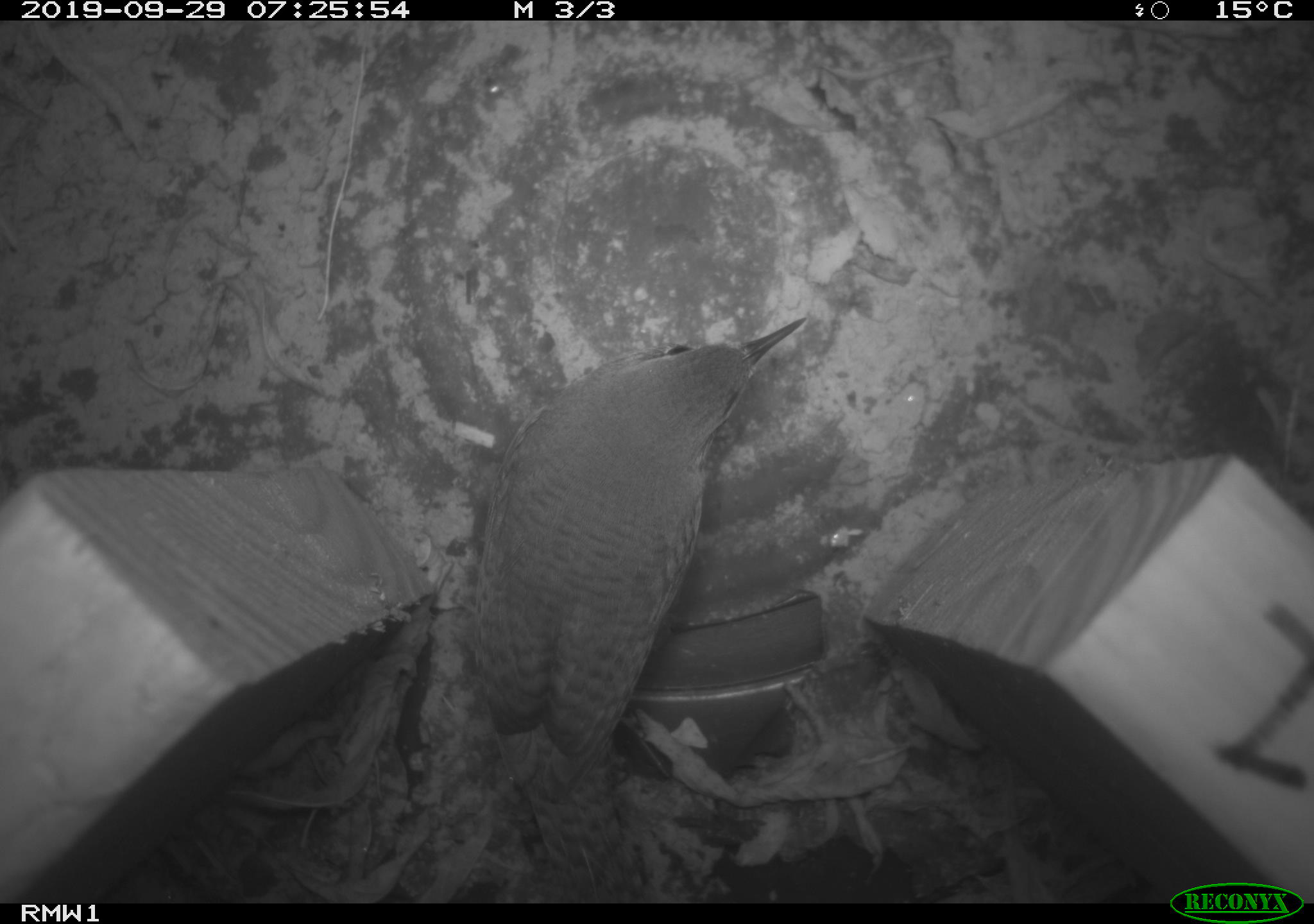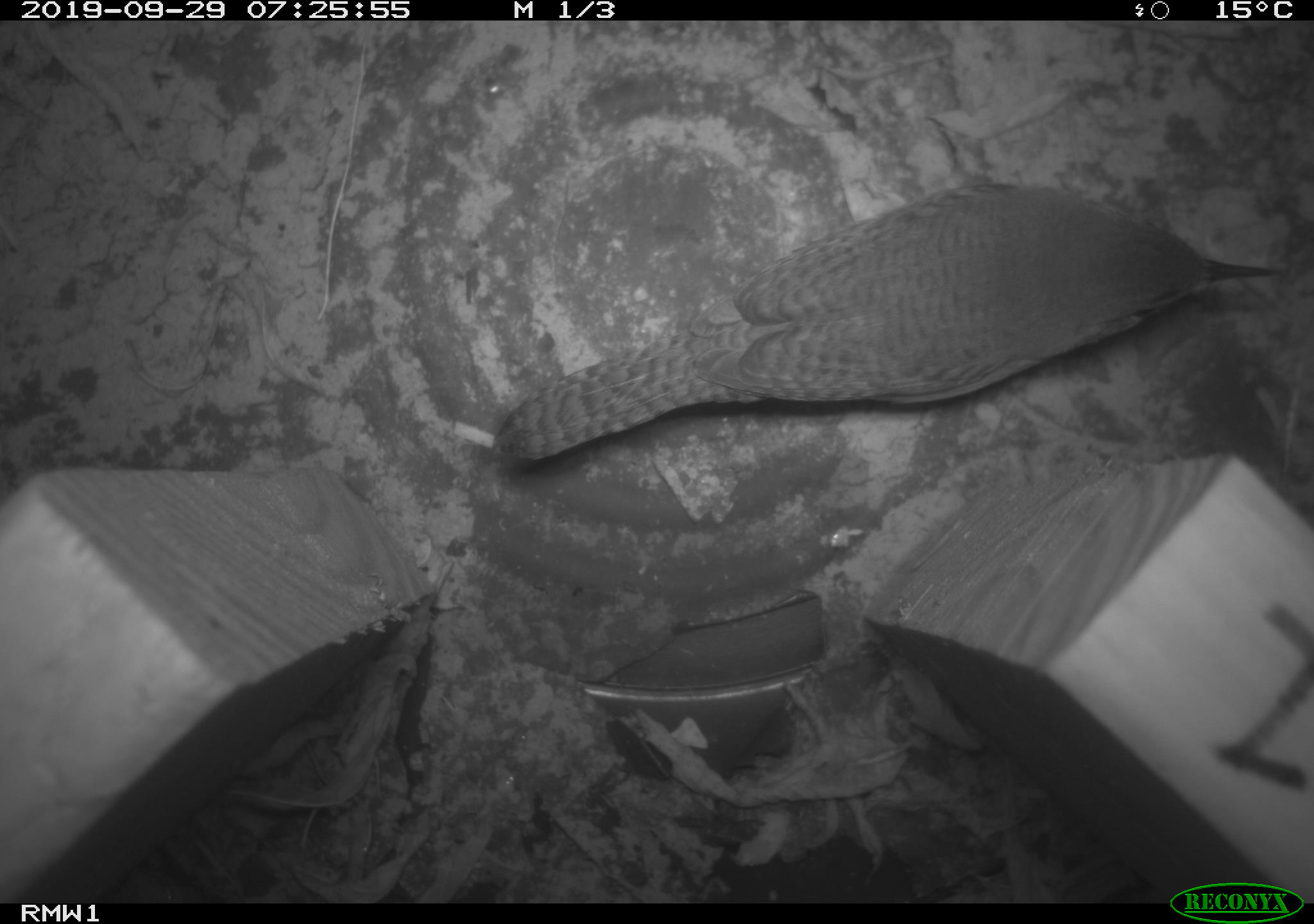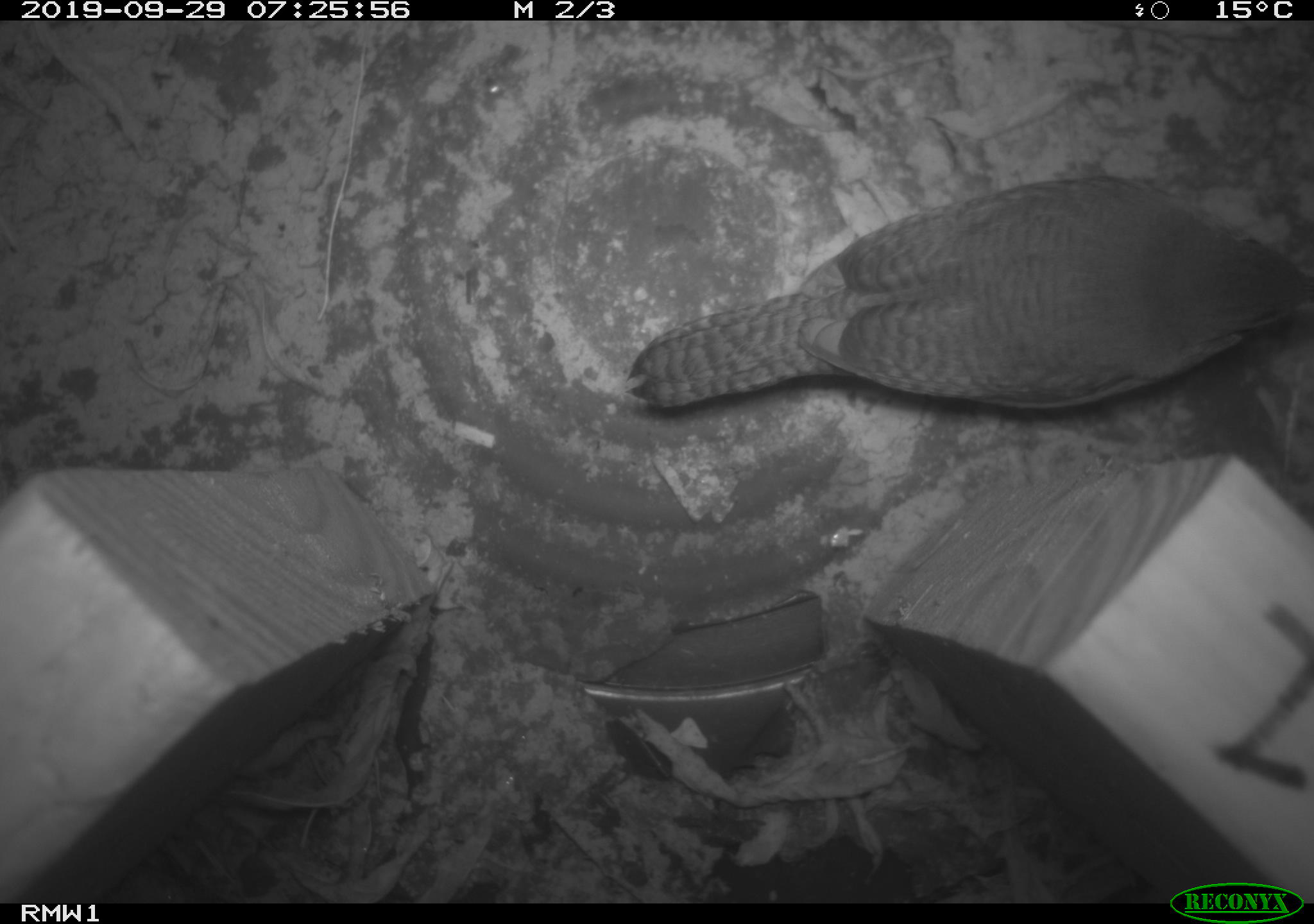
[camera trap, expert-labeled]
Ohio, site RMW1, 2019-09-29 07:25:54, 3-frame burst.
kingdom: Animalia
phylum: Chordata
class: Aves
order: Passeriformes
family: Troglodytidae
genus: Troglodytes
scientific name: Troglodytes aedon aedon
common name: northern house wren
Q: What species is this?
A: Northern house wren (Troglodytes aedon aedon).